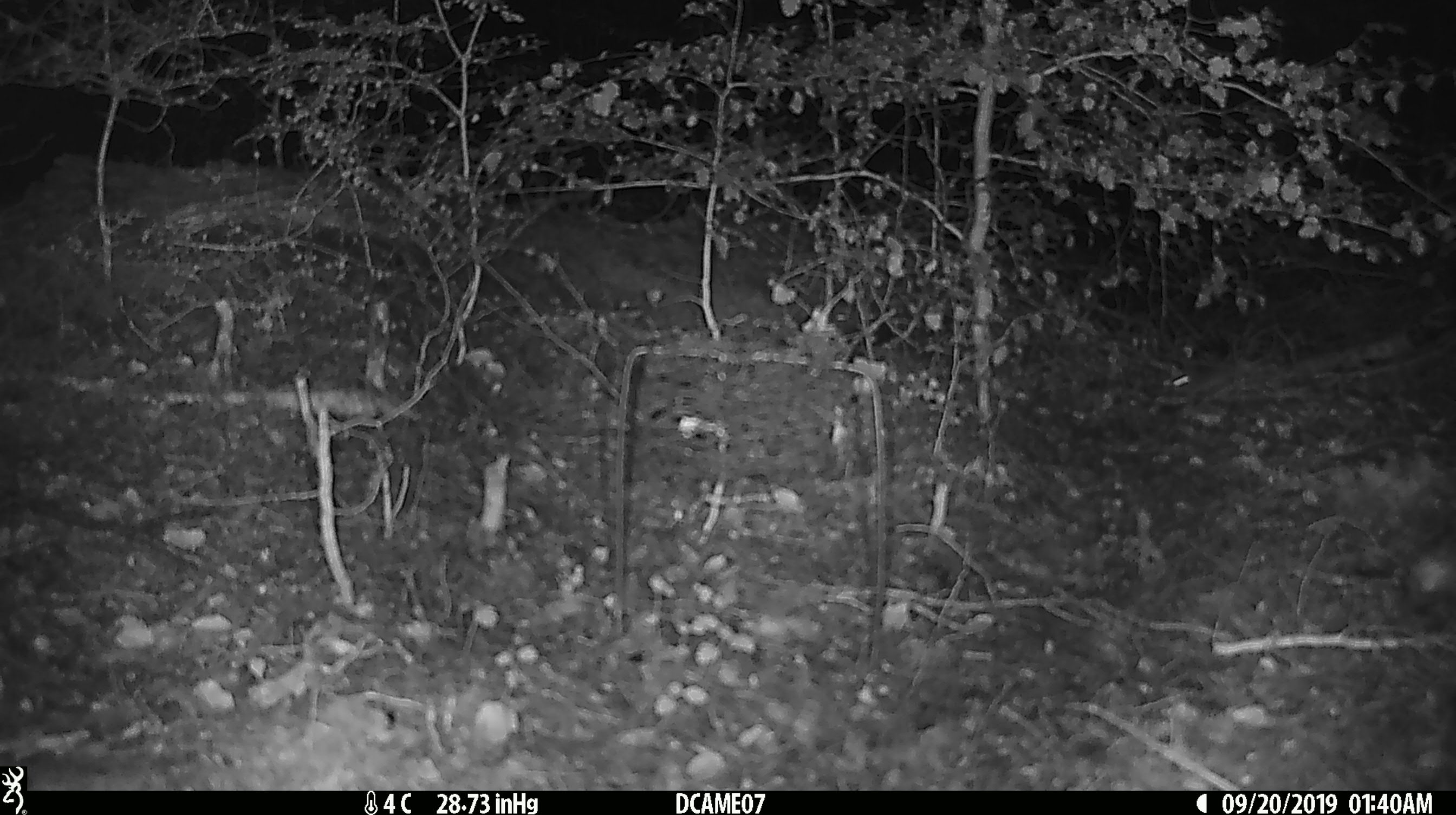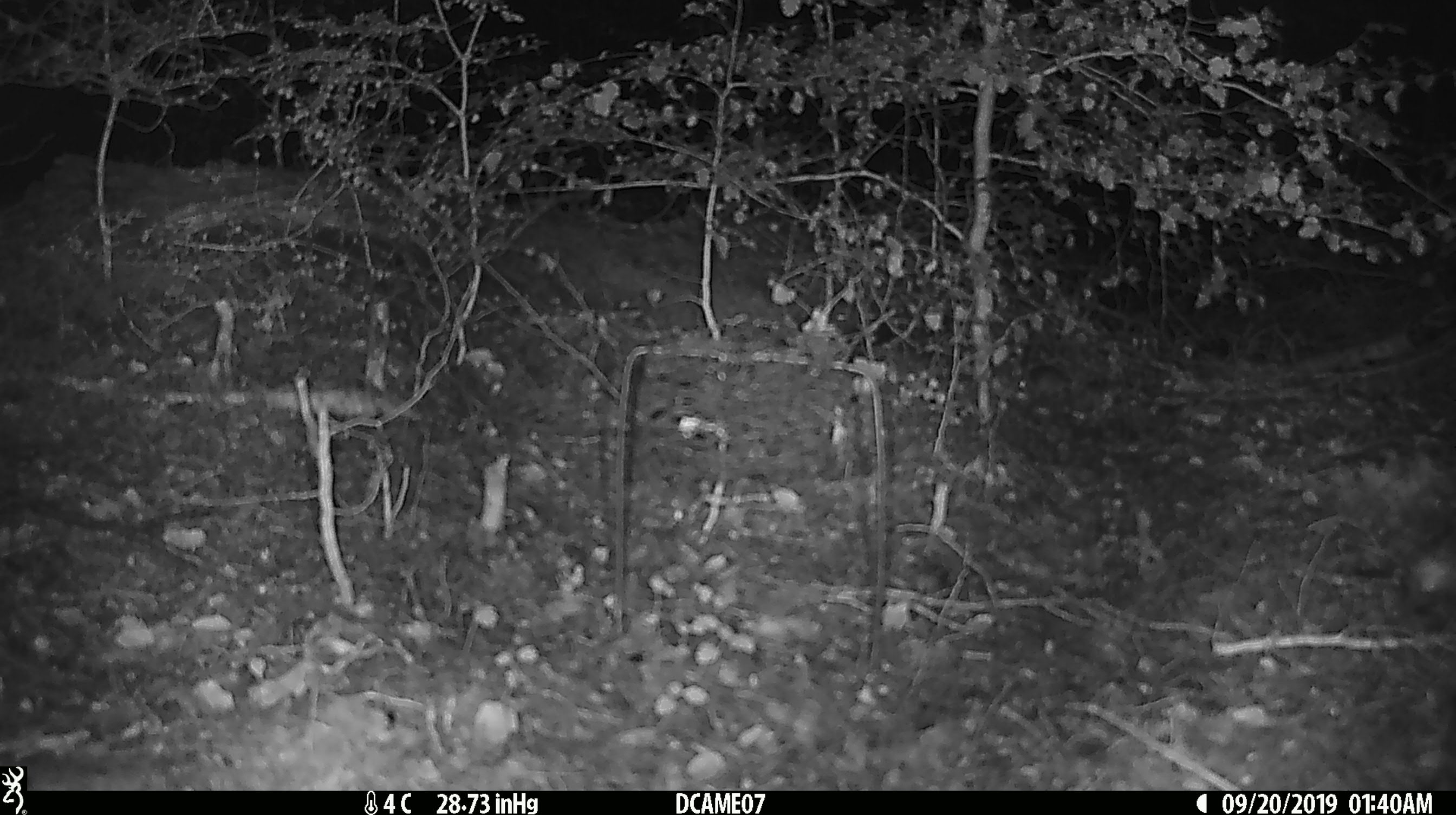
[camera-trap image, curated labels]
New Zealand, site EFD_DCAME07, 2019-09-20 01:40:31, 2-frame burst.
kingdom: Animalia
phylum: Chordata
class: Mammalia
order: Rodentia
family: Muridae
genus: Mus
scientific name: Mus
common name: mouse